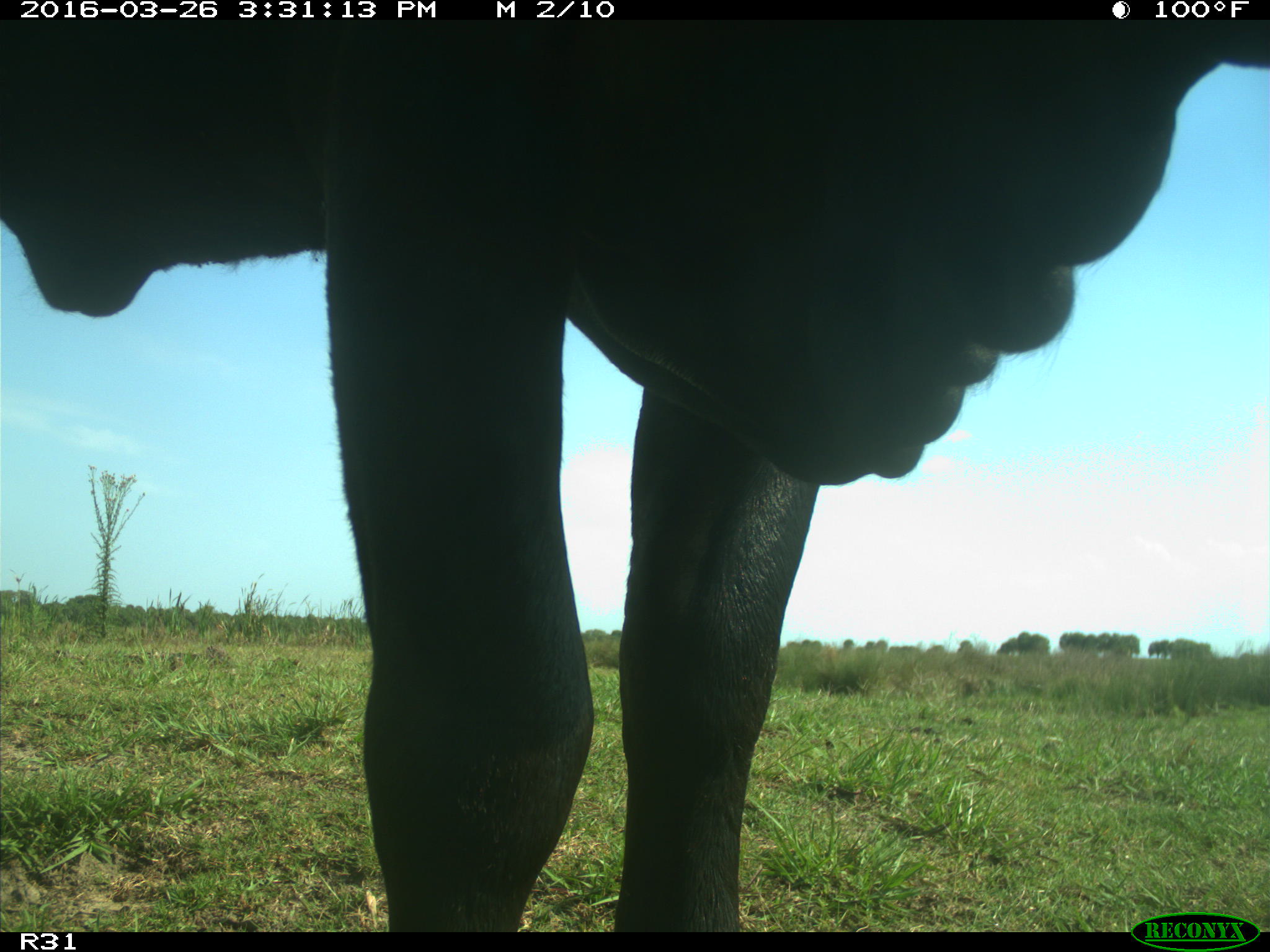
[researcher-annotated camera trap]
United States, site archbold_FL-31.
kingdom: Animalia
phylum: Chordata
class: Mammalia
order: Artiodactyla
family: Bovidae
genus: Bos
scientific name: Bos taurus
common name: domestic cow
Bos taurus (domestic cow).